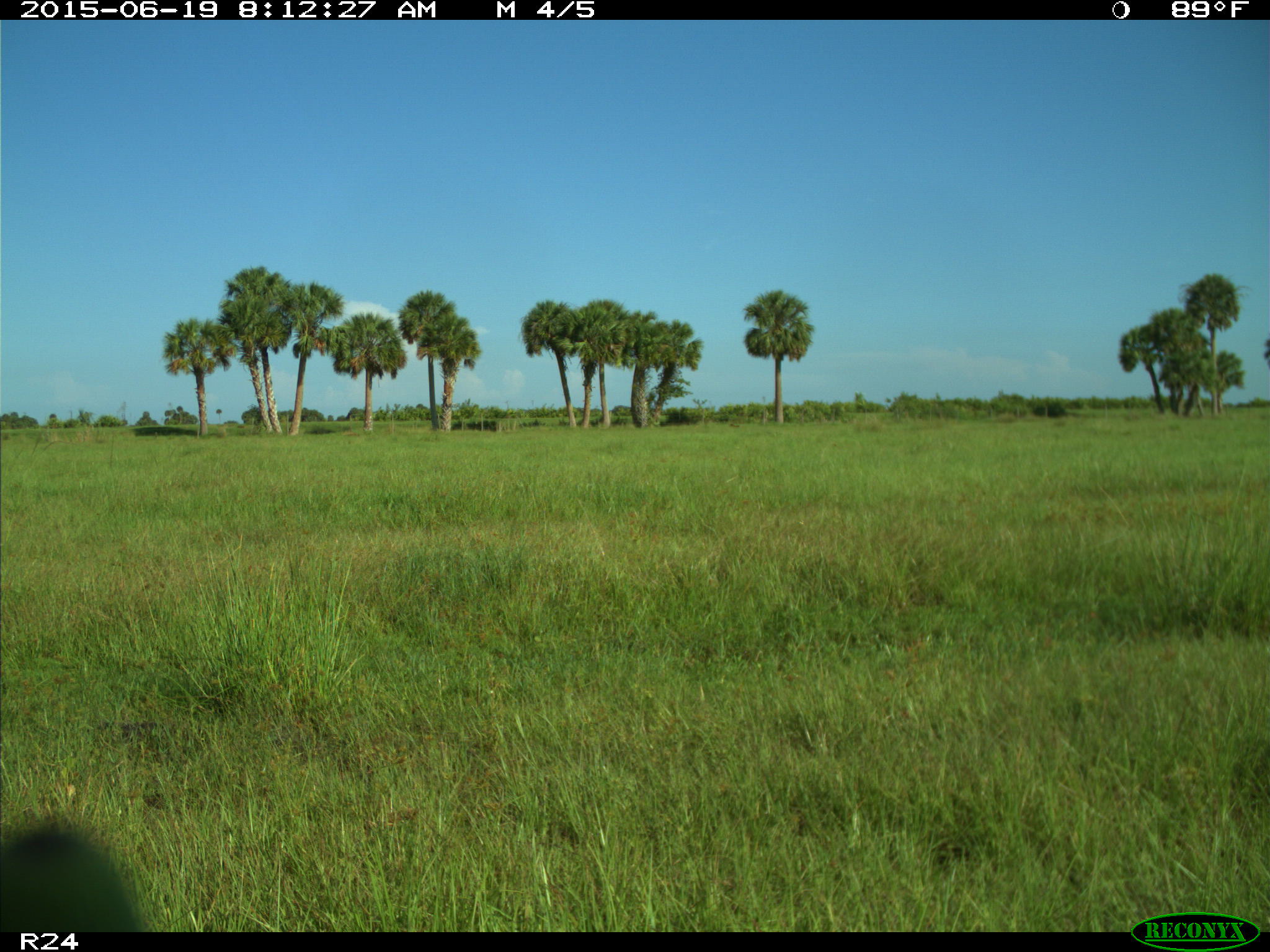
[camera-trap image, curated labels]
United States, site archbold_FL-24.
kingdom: Animalia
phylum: Chordata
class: Mammalia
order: Artiodactyla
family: Bovidae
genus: Bos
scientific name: Bos taurus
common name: domestic cow